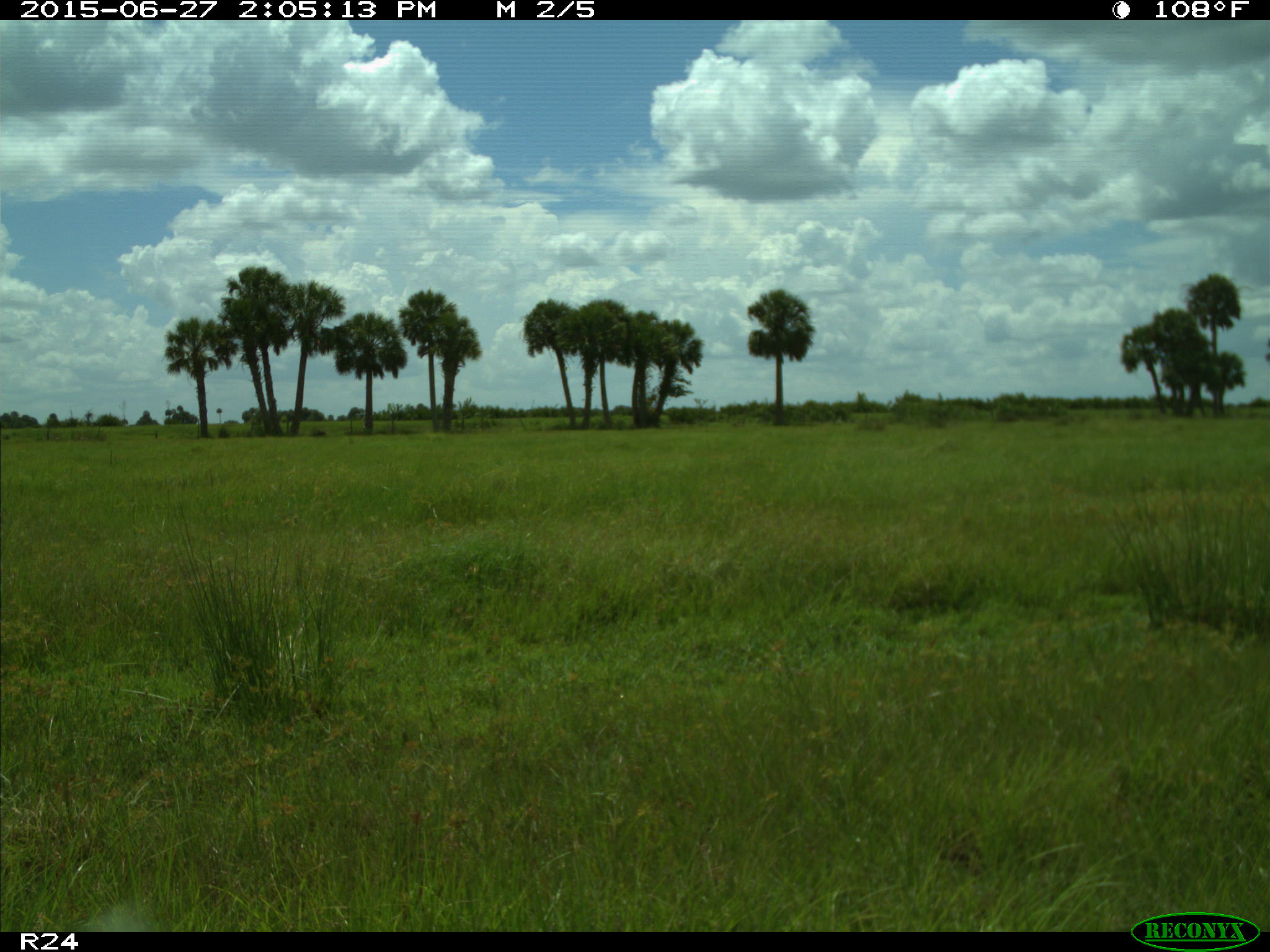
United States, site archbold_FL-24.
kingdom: Animalia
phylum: Chordata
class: Mammalia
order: Artiodactyla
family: Bovidae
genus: Bos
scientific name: Bos taurus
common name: domestic cow